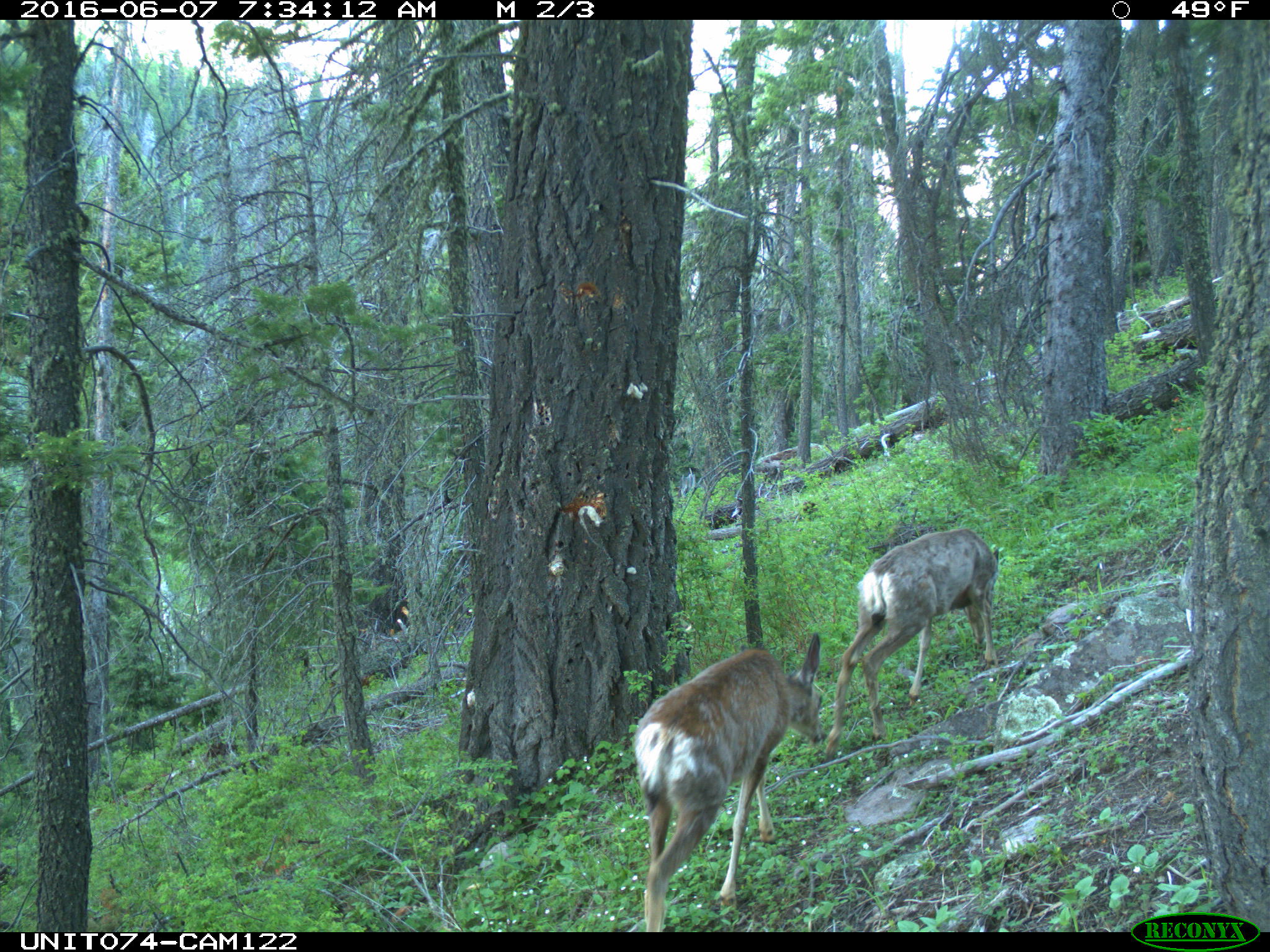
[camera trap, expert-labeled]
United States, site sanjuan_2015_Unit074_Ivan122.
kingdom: Animalia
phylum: Chordata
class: Mammalia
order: Artiodactyla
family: Cervidae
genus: Odocoileus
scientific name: Odocoileus hemionus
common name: mule deer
Odocoileus hemionus (mule deer).